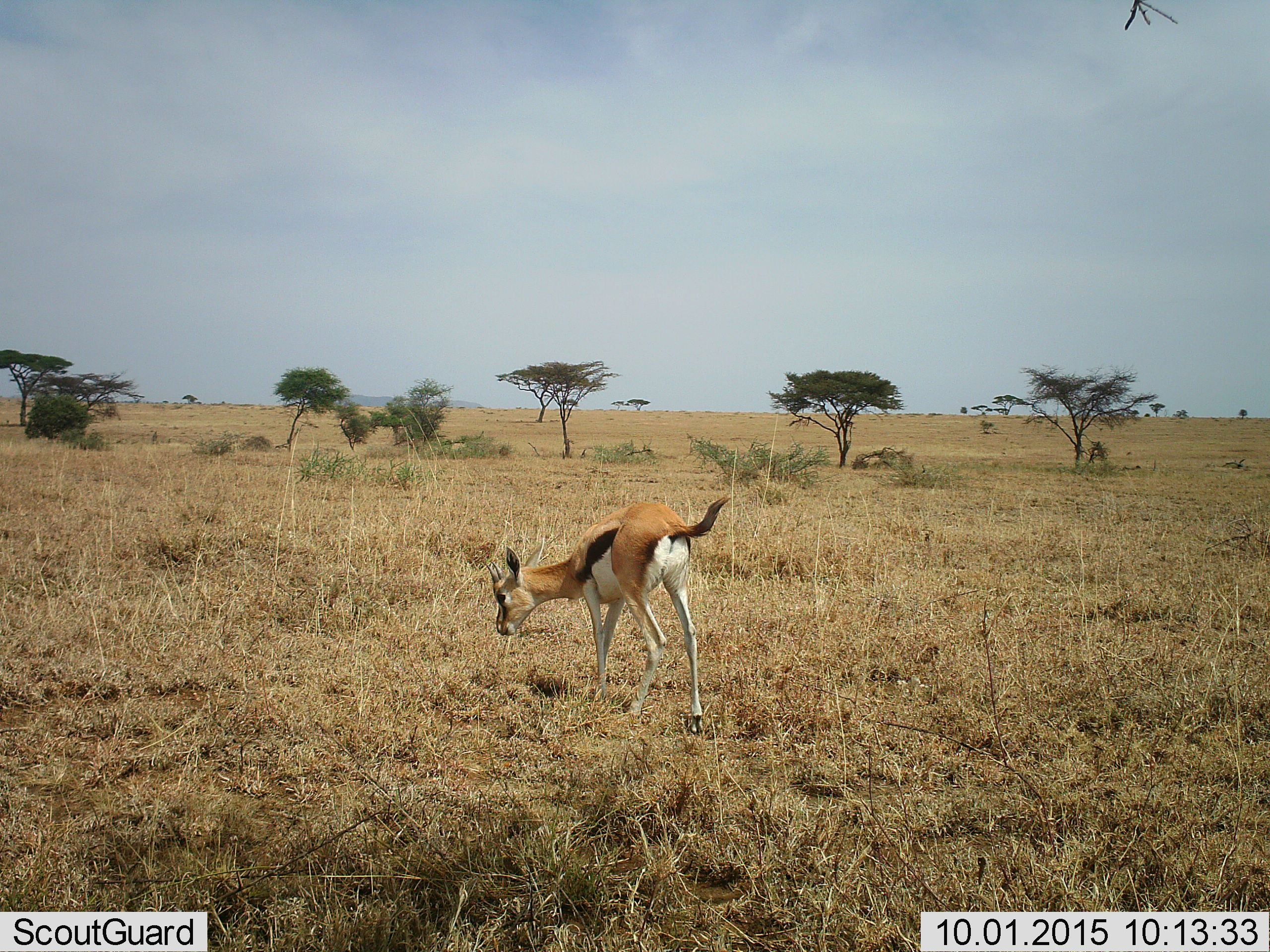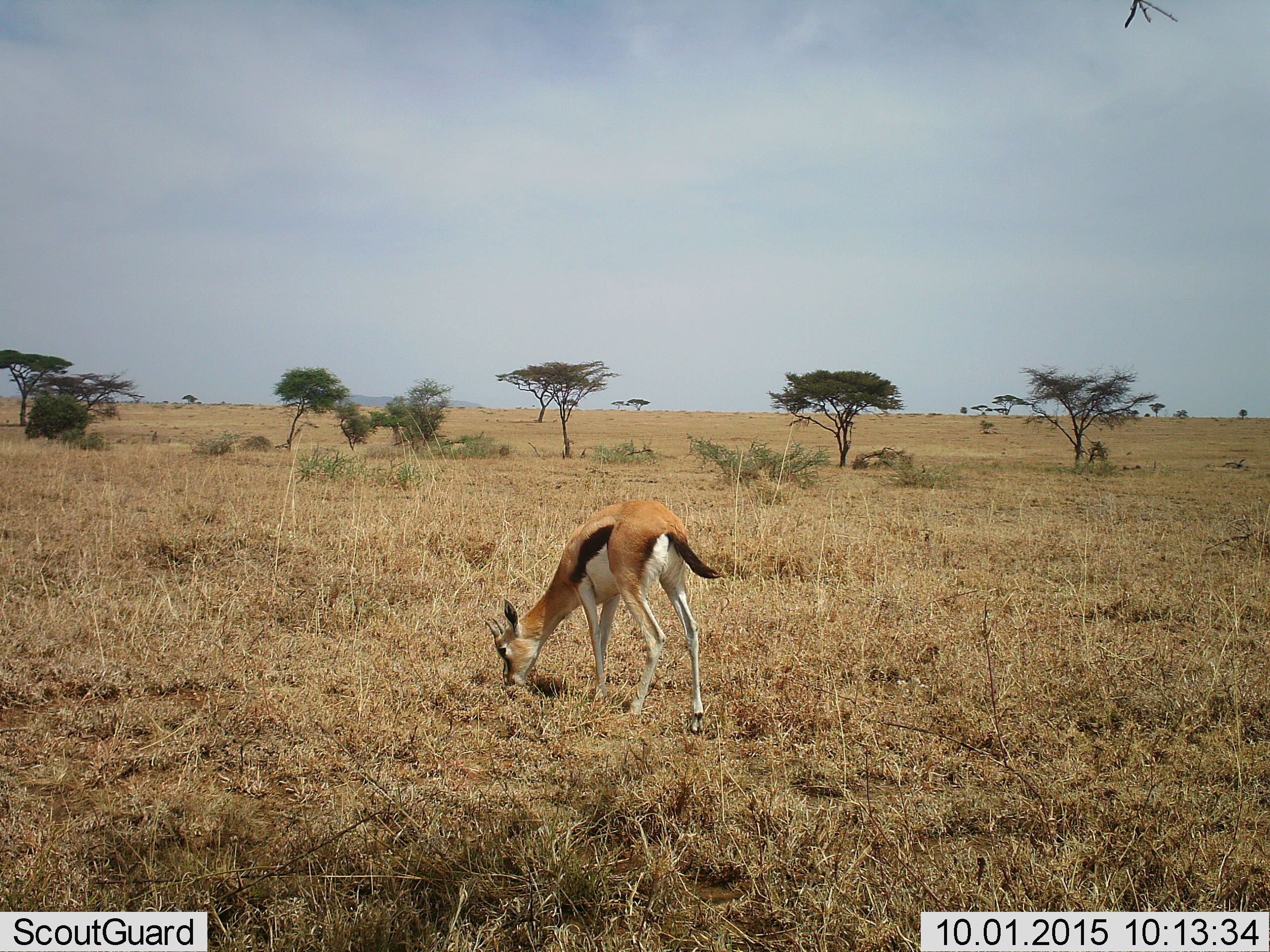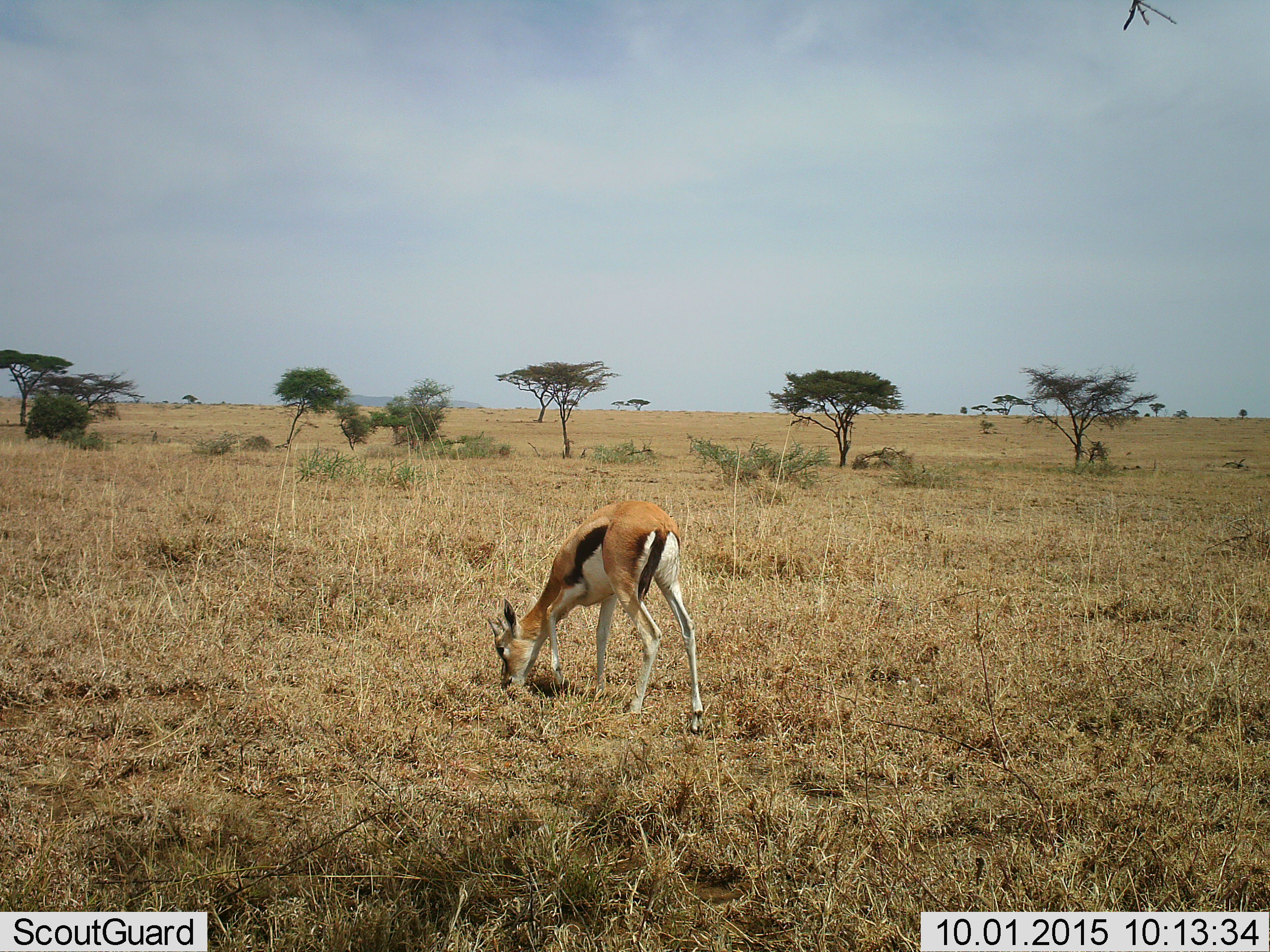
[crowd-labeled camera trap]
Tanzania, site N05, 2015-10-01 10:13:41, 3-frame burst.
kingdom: Animalia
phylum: Chordata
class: Mammalia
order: Artiodactyla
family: Bovidae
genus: Eudorcas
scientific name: Eudorcas thomsonii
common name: thomson's gazelle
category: gazellethomsons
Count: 1.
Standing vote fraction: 30%.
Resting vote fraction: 0%.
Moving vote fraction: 20%.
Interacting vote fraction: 0%.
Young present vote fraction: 0%.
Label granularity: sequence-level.